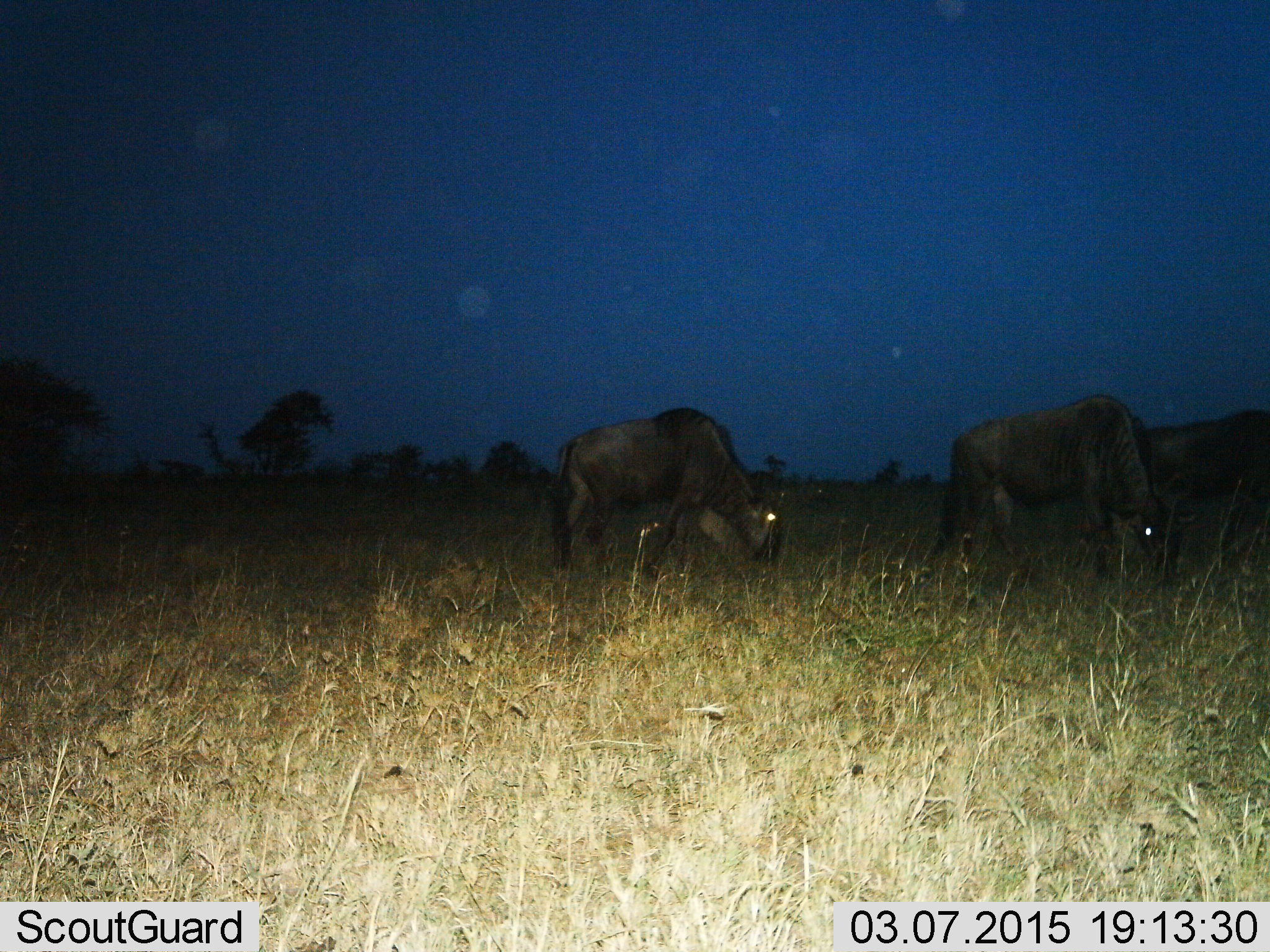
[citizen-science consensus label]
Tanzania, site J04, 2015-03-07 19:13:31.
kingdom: Animalia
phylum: Chordata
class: Mammalia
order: Artiodactyla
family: Bovidae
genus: Connochaetes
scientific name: Connochaetes taurinus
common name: blue wildebeest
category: wildebeest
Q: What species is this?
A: Wildebeest (blue wildebeest) (Connochaetes taurinus).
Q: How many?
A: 3.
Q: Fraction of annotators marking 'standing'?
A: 20%.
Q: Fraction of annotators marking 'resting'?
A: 0%.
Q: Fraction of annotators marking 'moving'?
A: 20%.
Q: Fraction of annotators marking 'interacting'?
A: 0%.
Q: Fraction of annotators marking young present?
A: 0%.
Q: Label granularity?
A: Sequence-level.